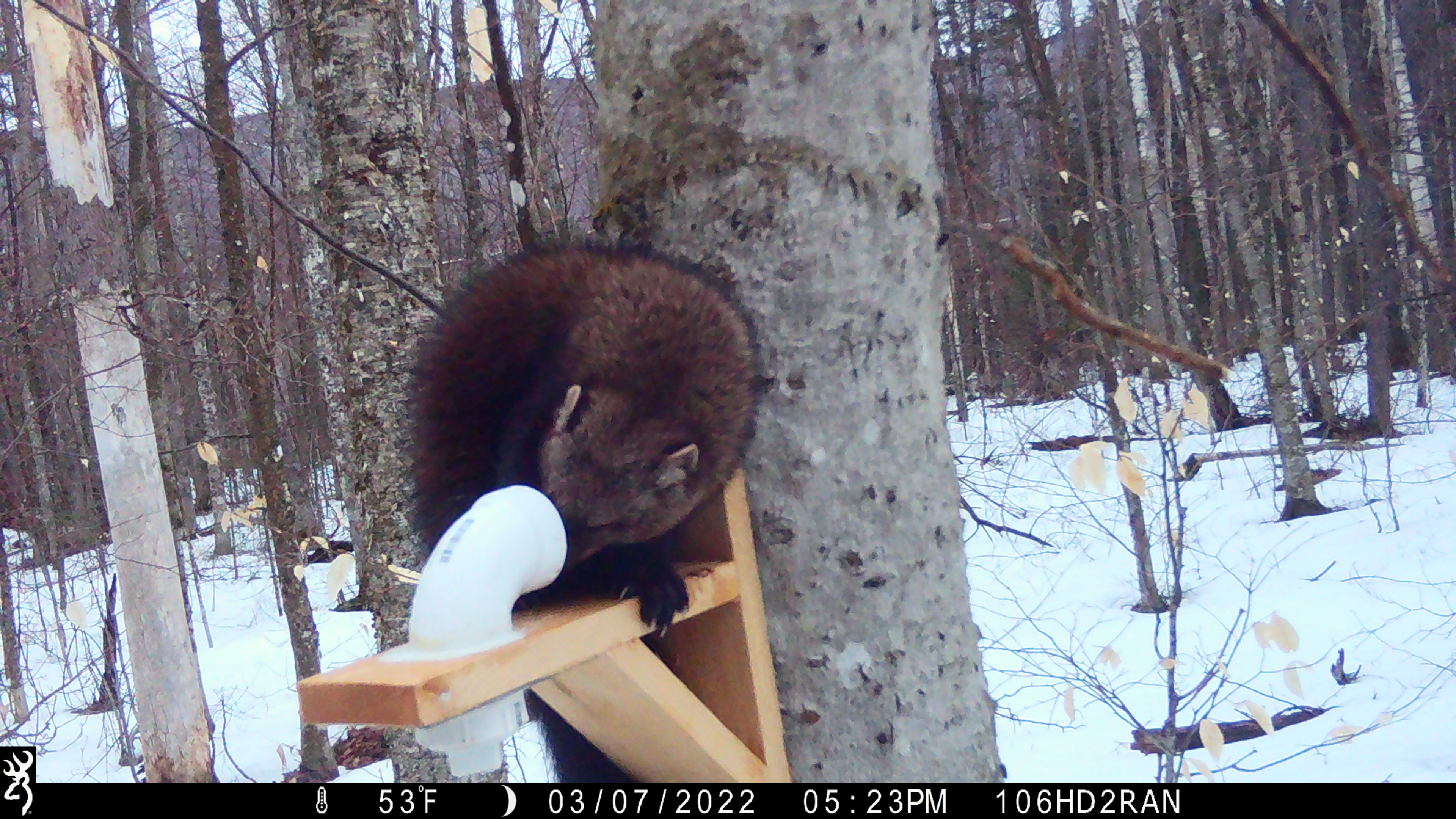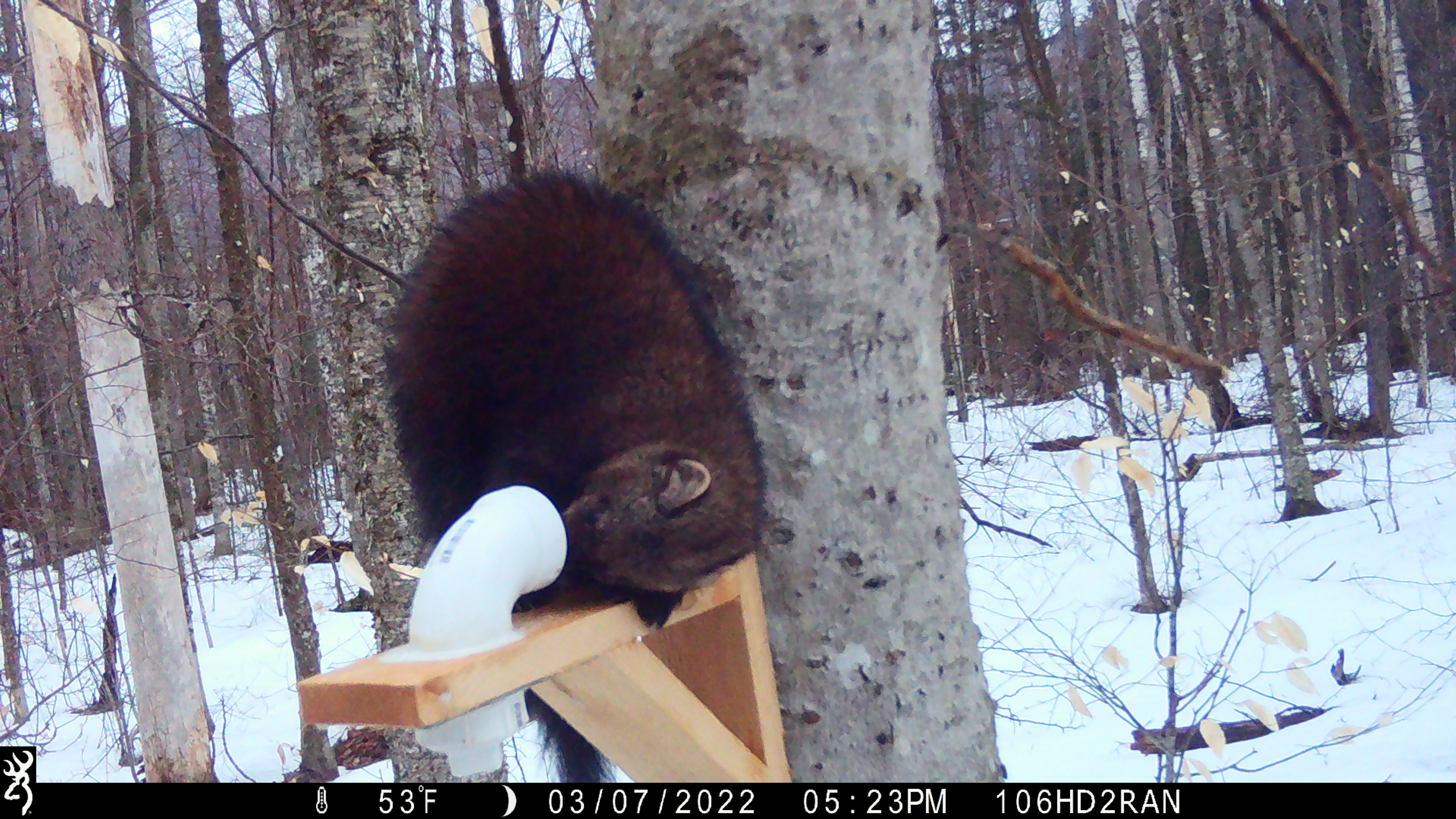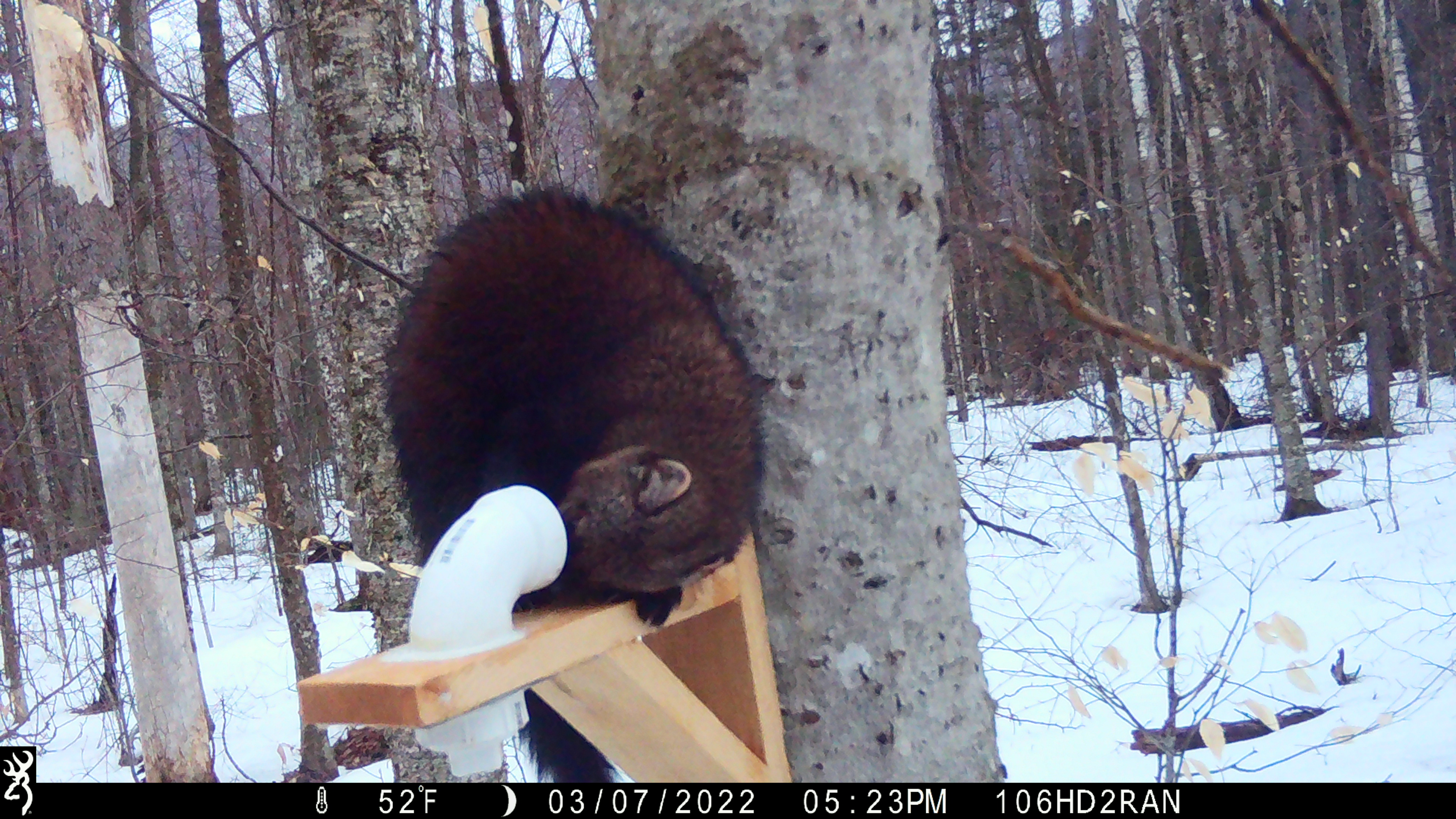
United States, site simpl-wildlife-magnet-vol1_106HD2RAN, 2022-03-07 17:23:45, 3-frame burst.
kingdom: Animalia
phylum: Chordata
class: Mammalia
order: Carnivora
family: Mustelidae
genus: Pekania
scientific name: Pekania pennanti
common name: fisher